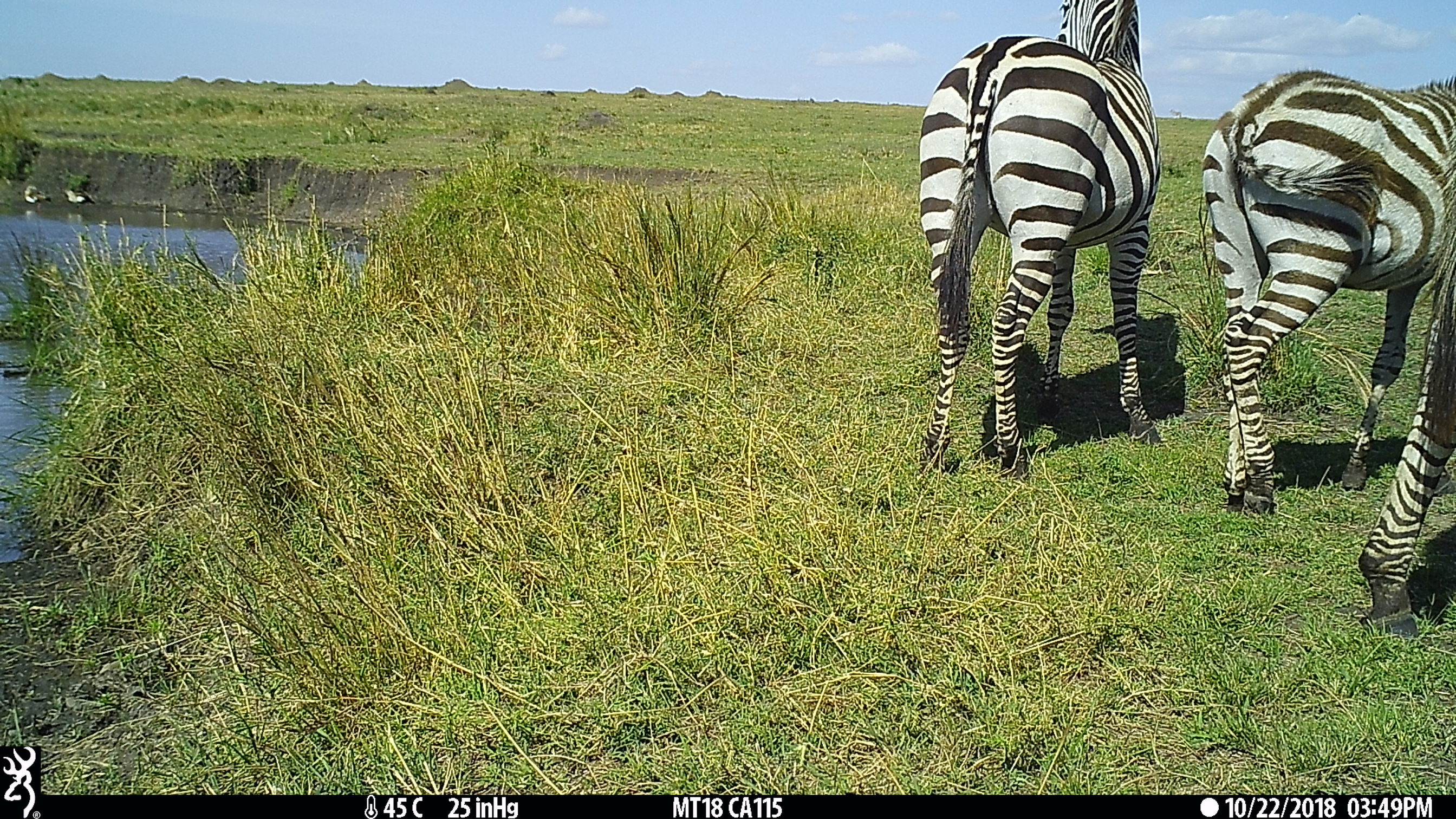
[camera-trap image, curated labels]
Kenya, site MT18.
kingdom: Animalia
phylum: Chordata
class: Mammalia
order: Perissodactyla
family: Equidae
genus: Equus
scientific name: Equus quagga burchellii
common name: burchell's zebra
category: zebra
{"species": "zebra (burchell's zebra) (Equus quagga burchellii)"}